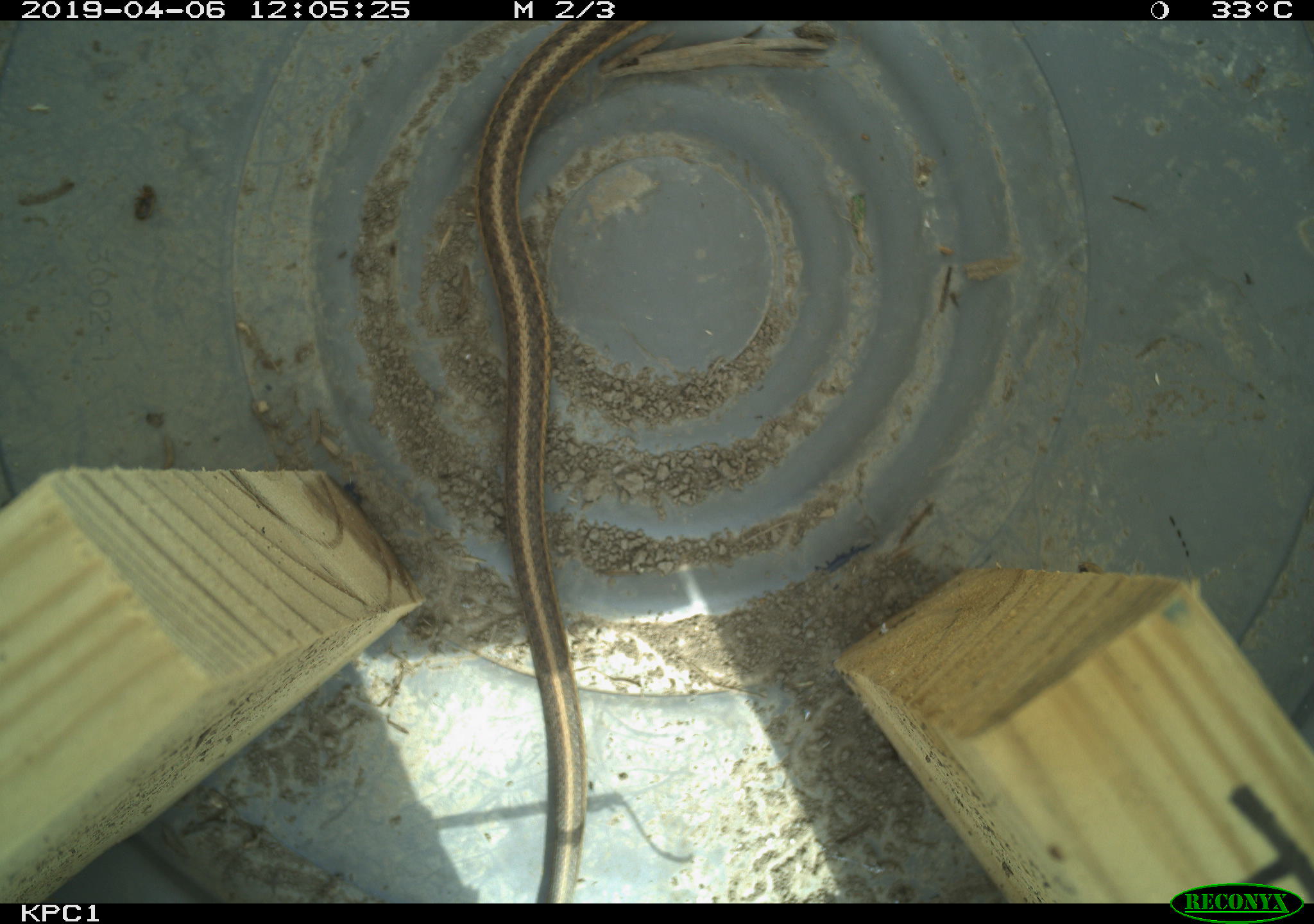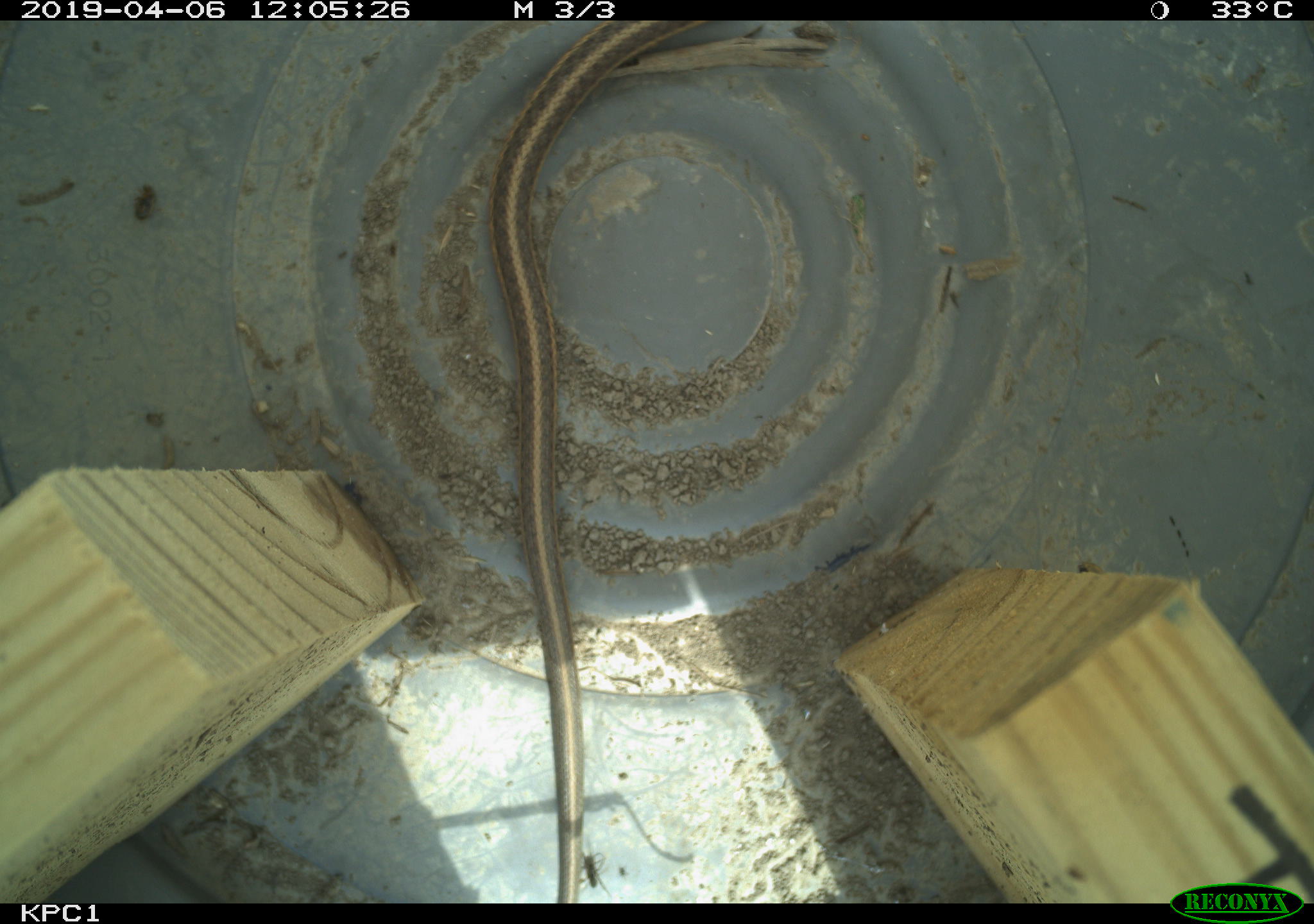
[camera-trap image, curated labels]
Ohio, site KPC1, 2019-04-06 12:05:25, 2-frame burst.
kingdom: Animalia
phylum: Chordata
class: Reptilia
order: Squamata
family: Colubridae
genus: Thamnophis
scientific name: Thamnophis sirtalis sirtalis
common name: eastern gartersnake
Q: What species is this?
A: Eastern gartersnake (Thamnophis sirtalis sirtalis).